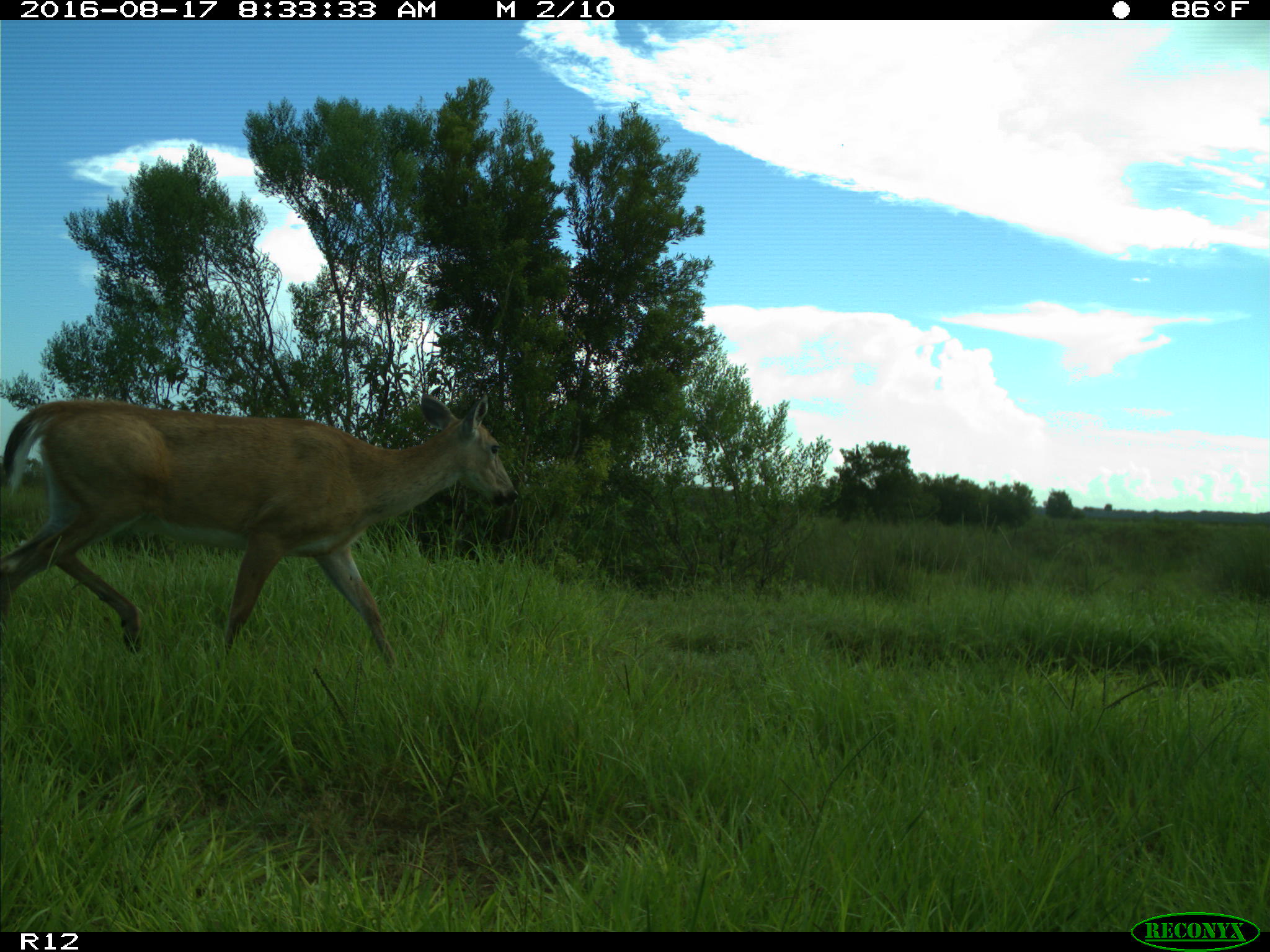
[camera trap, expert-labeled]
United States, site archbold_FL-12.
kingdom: Animalia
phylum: Chordata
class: Mammalia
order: Artiodactyla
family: Cervidae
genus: Odocoileus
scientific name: Odocoileus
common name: deer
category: unidentified deer